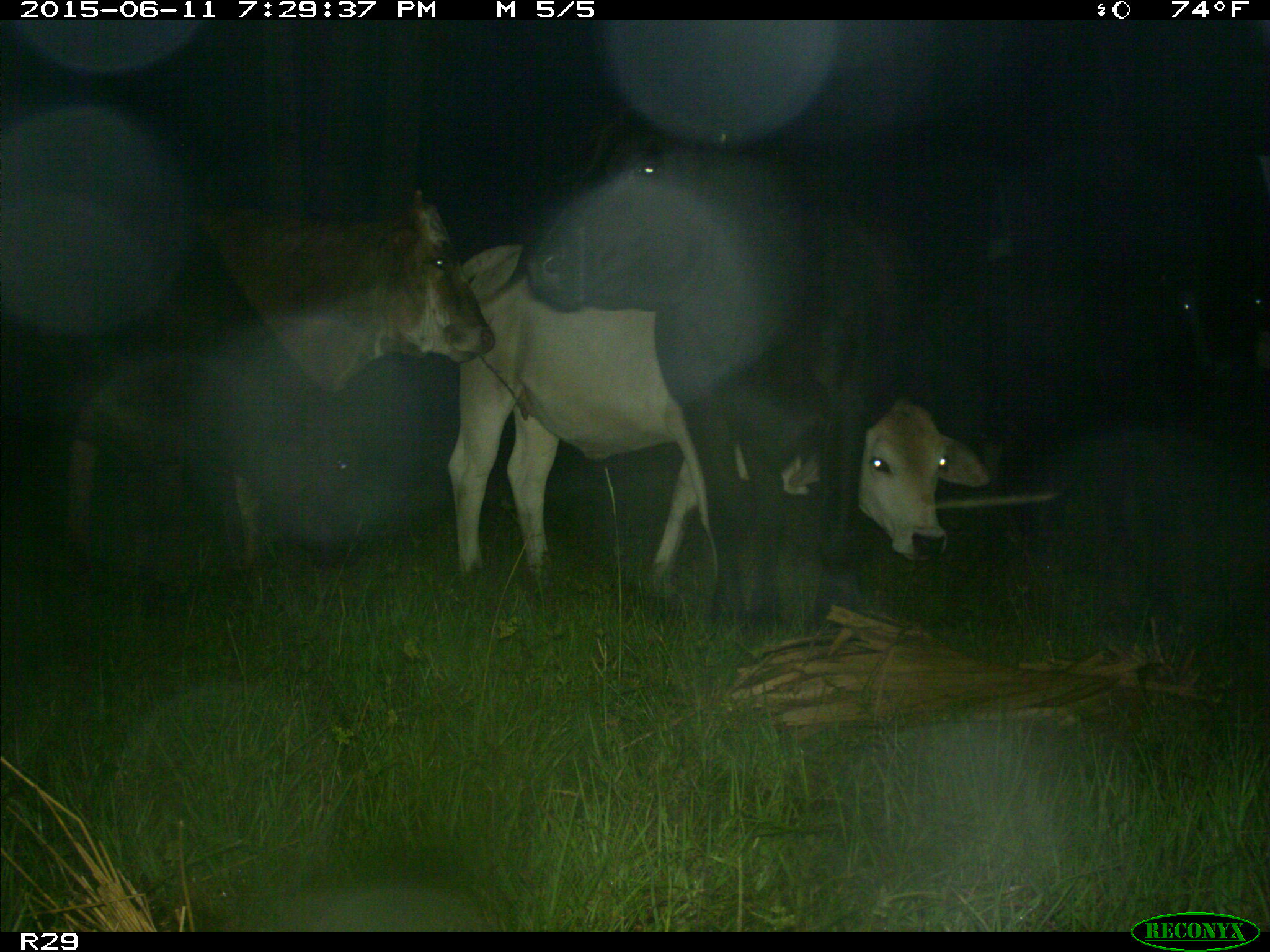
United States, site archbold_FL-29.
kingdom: Animalia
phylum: Chordata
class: Mammalia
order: Artiodactyla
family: Bovidae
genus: Bos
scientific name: Bos taurus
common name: domestic cow